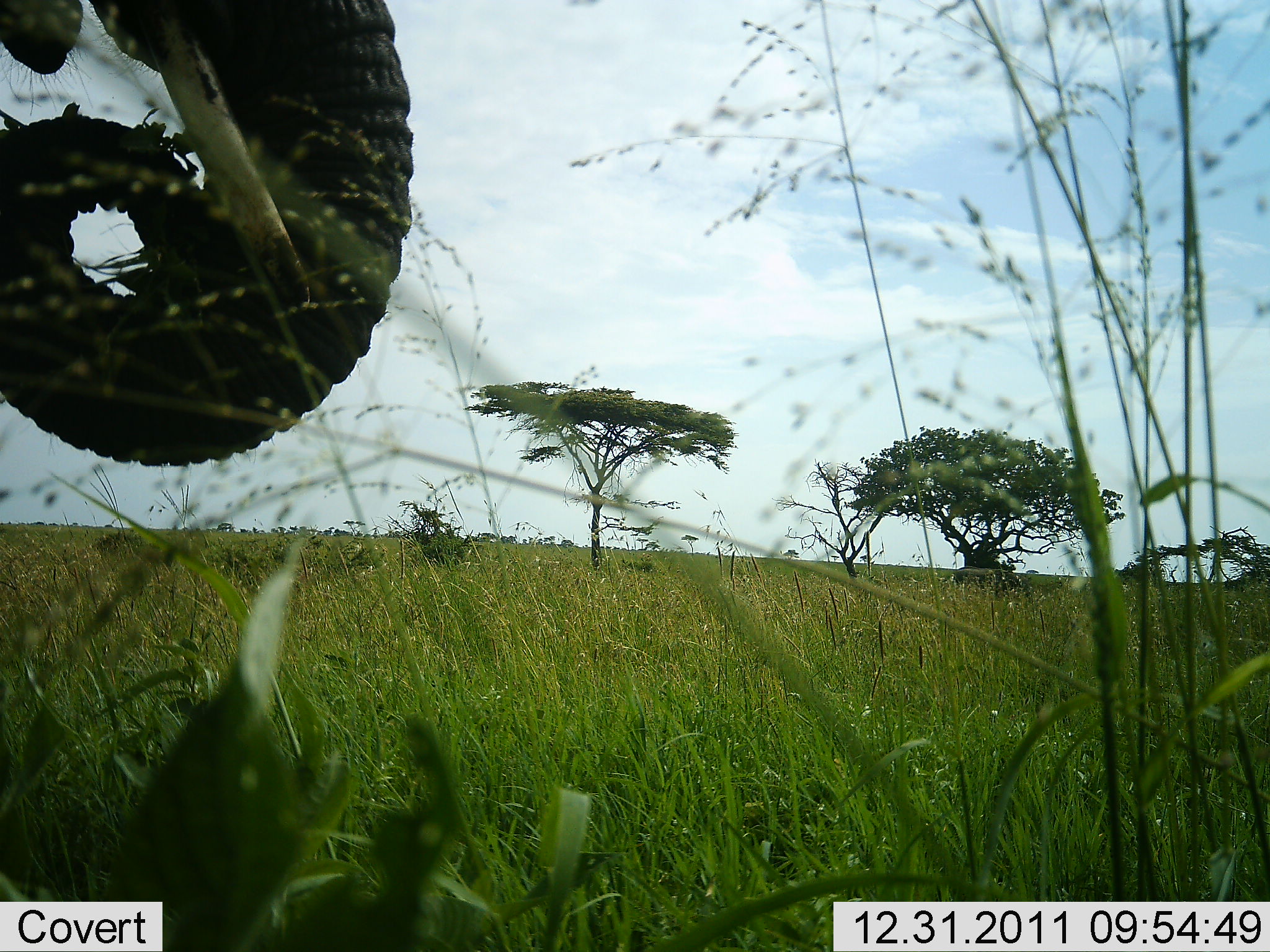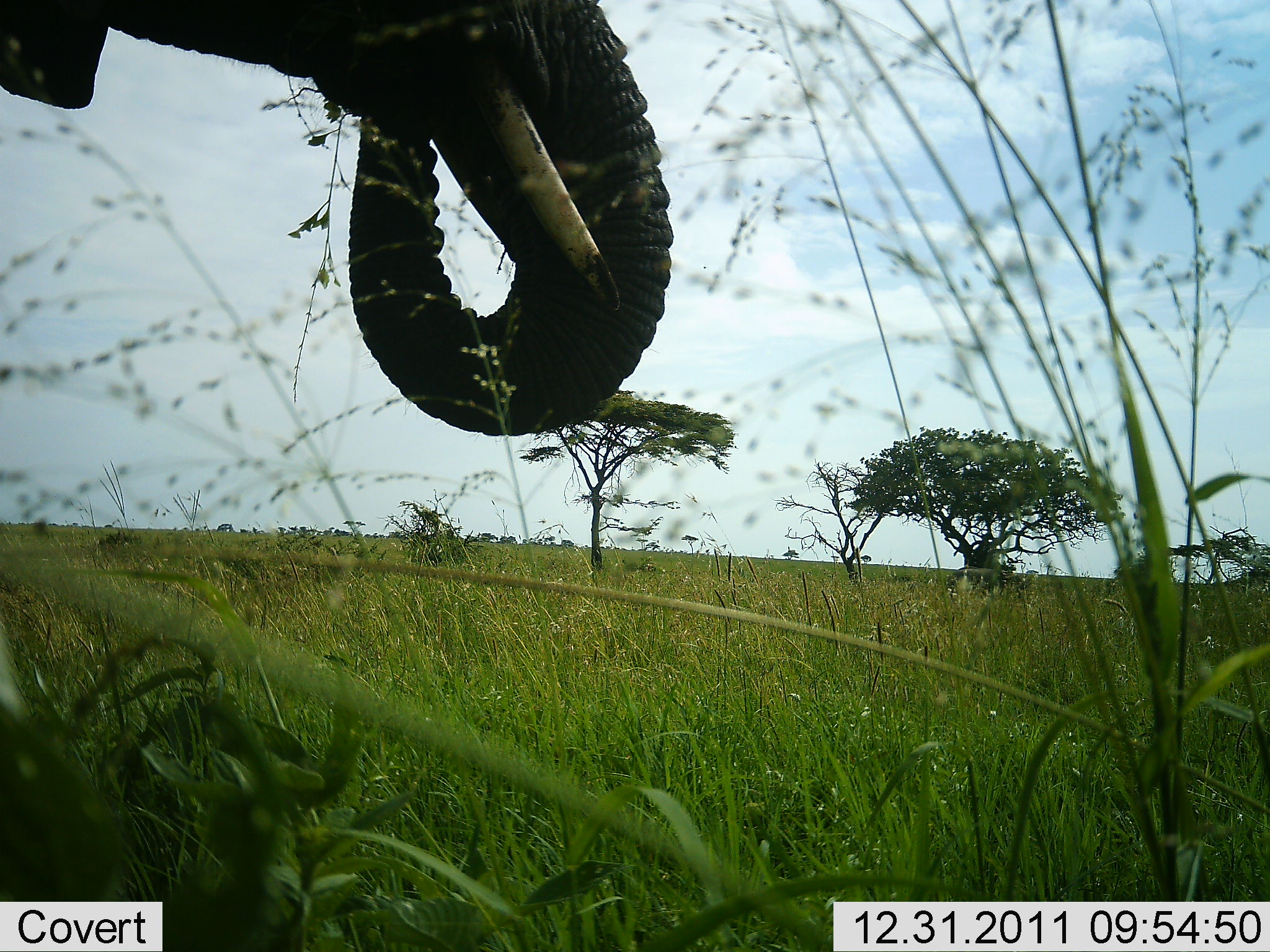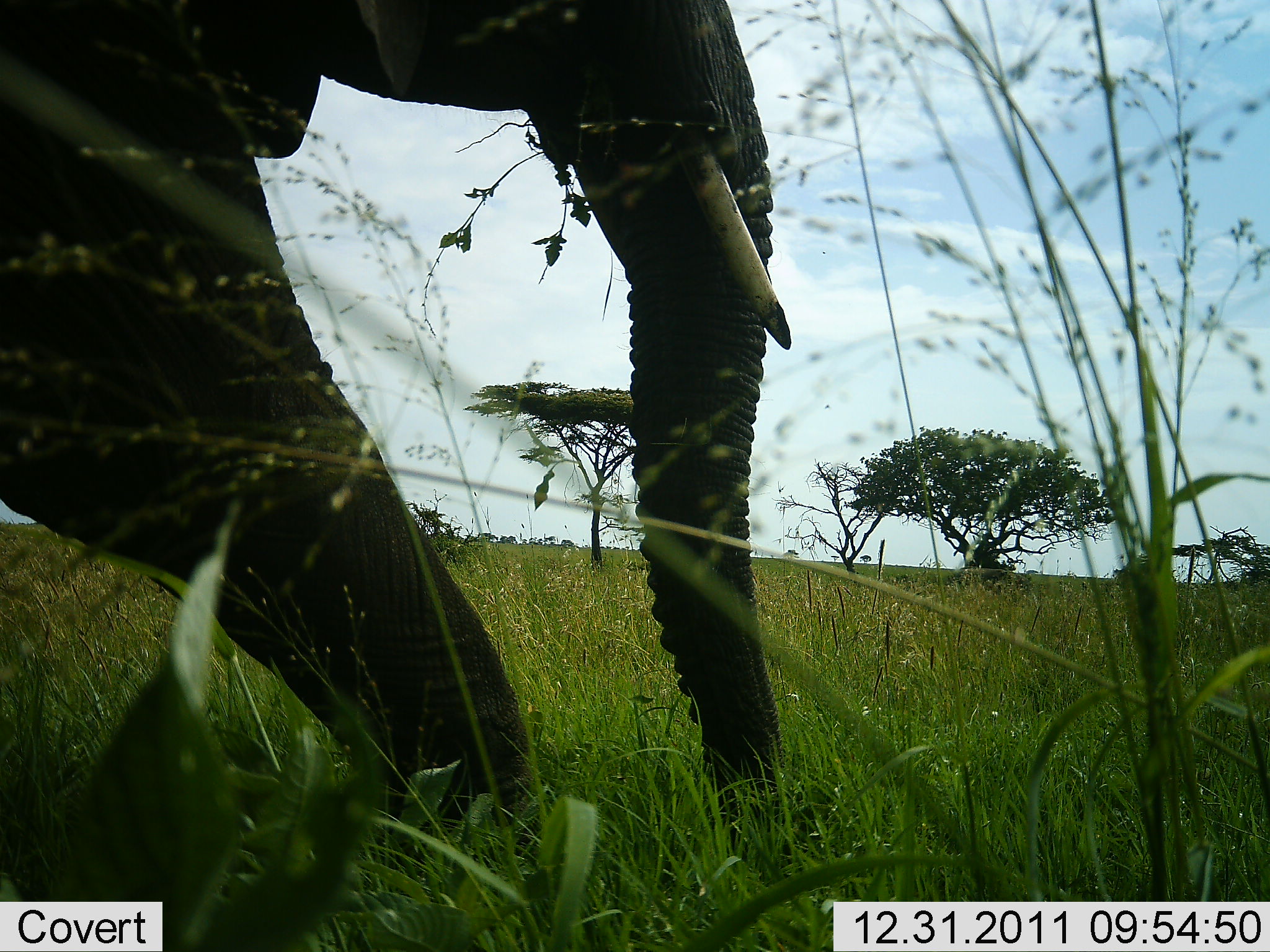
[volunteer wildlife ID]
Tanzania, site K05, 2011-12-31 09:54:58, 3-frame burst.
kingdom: Animalia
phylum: Chordata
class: Mammalia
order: Proboscidea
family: Elephantidae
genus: Loxodonta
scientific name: Loxodonta africana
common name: african bush elephant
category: elephant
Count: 1.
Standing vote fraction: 36%.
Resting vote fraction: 0%.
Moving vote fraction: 57%.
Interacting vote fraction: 0%.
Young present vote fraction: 0%.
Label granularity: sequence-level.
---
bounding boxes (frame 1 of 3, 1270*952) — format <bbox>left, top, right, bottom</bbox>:
animal: <bbox>0, 0, 417, 466</bbox>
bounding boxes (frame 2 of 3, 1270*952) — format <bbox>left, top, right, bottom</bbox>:
animal: <bbox>0, 0, 675, 437</bbox>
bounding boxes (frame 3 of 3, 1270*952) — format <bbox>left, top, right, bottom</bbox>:
animal: <bbox>0, 1, 796, 907</bbox>